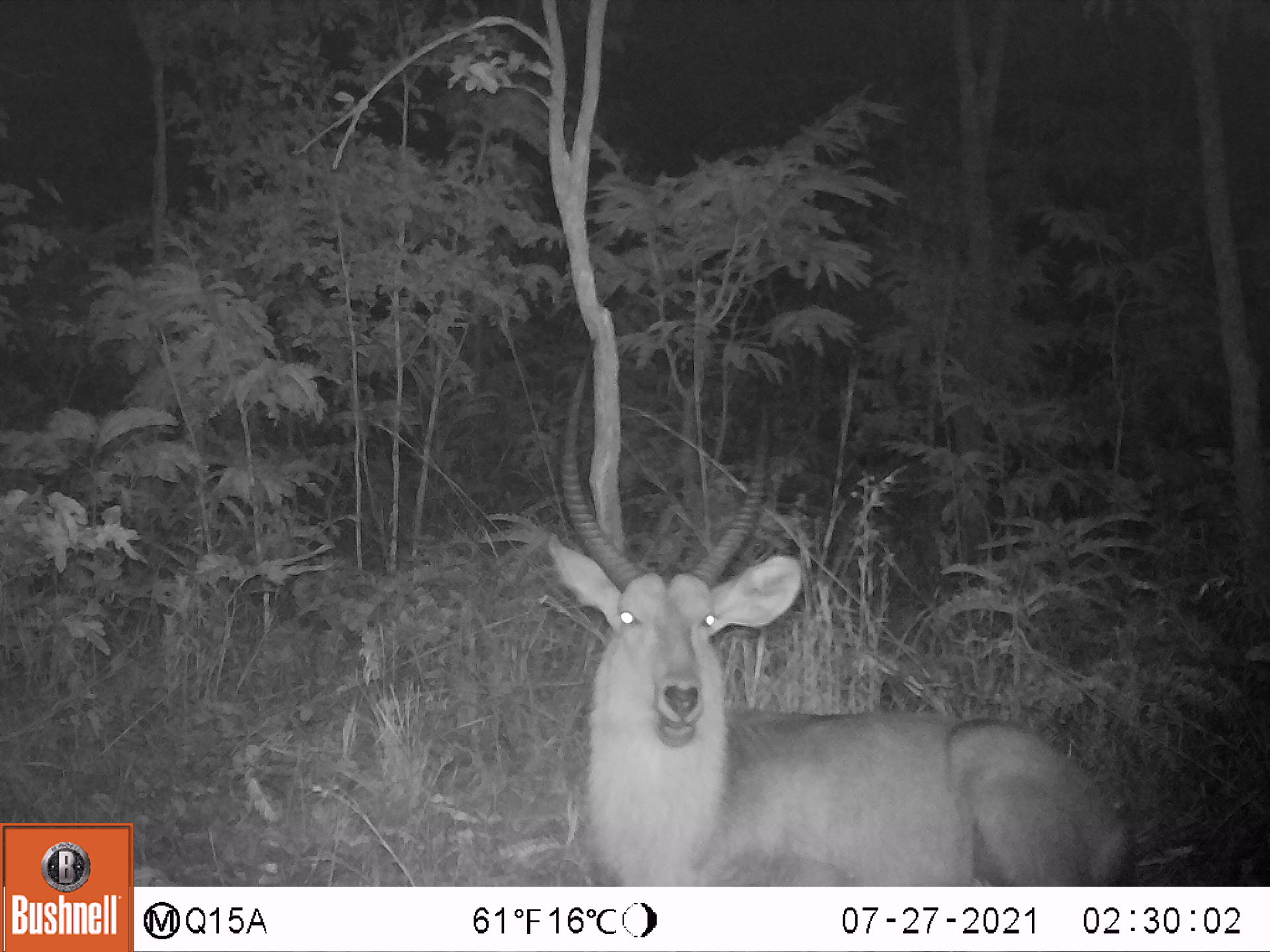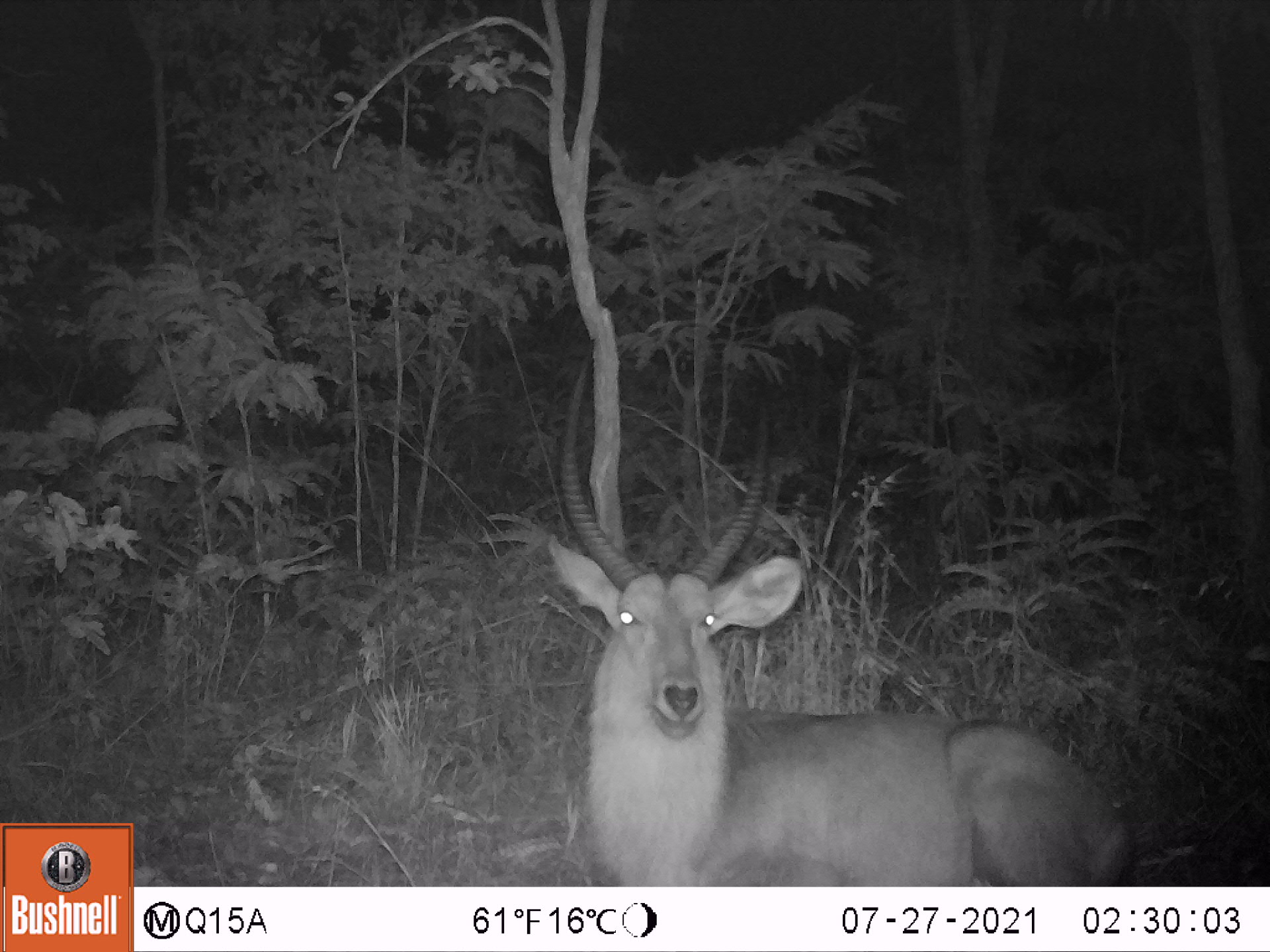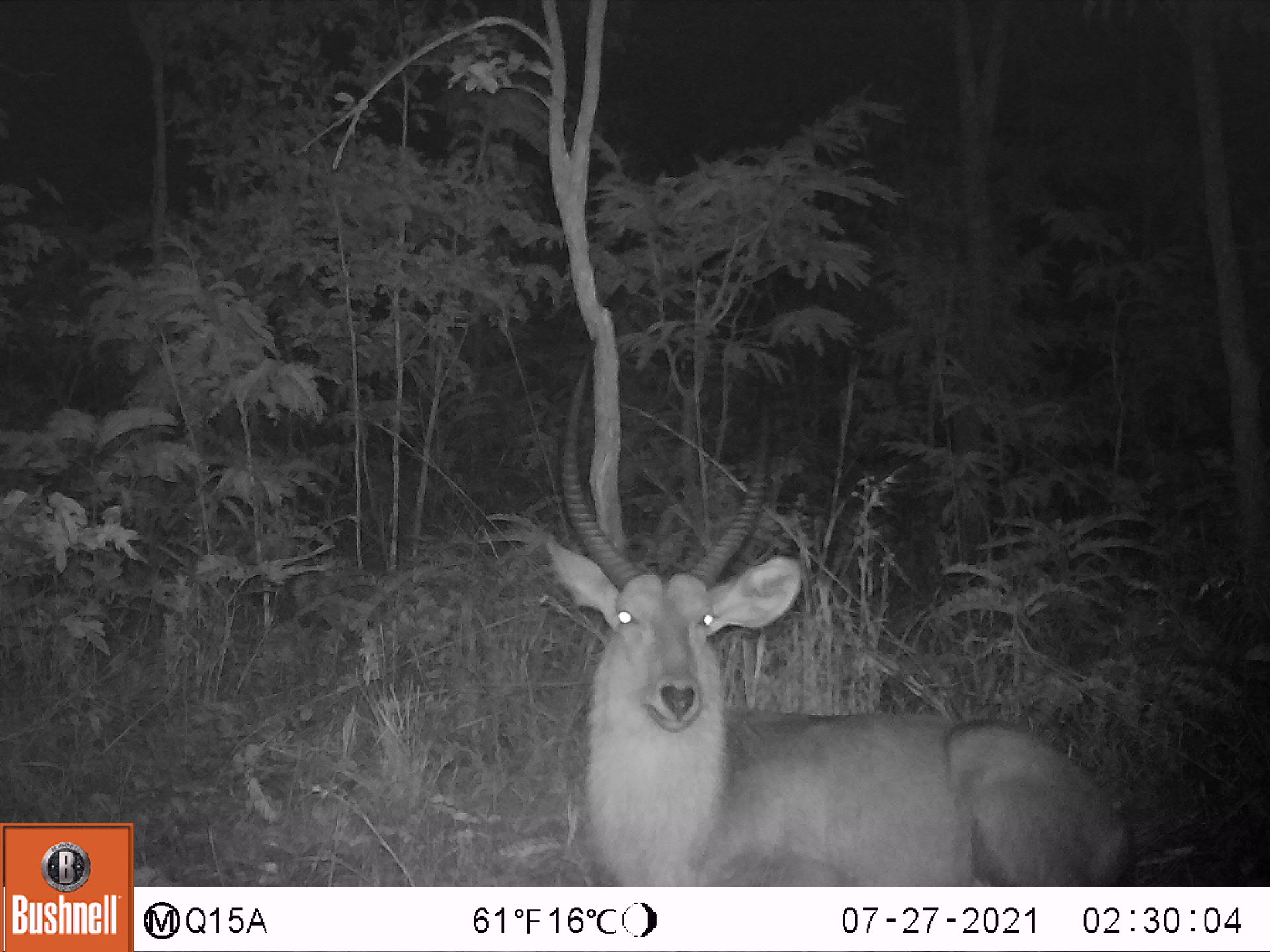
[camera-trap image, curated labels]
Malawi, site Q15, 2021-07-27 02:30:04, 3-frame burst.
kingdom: Animalia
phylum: Chordata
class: Mammalia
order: Artiodactyla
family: Bovidae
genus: Kobus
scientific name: Kobus ellipsiprymnus ellipsiprymnus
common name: common waterbuck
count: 1